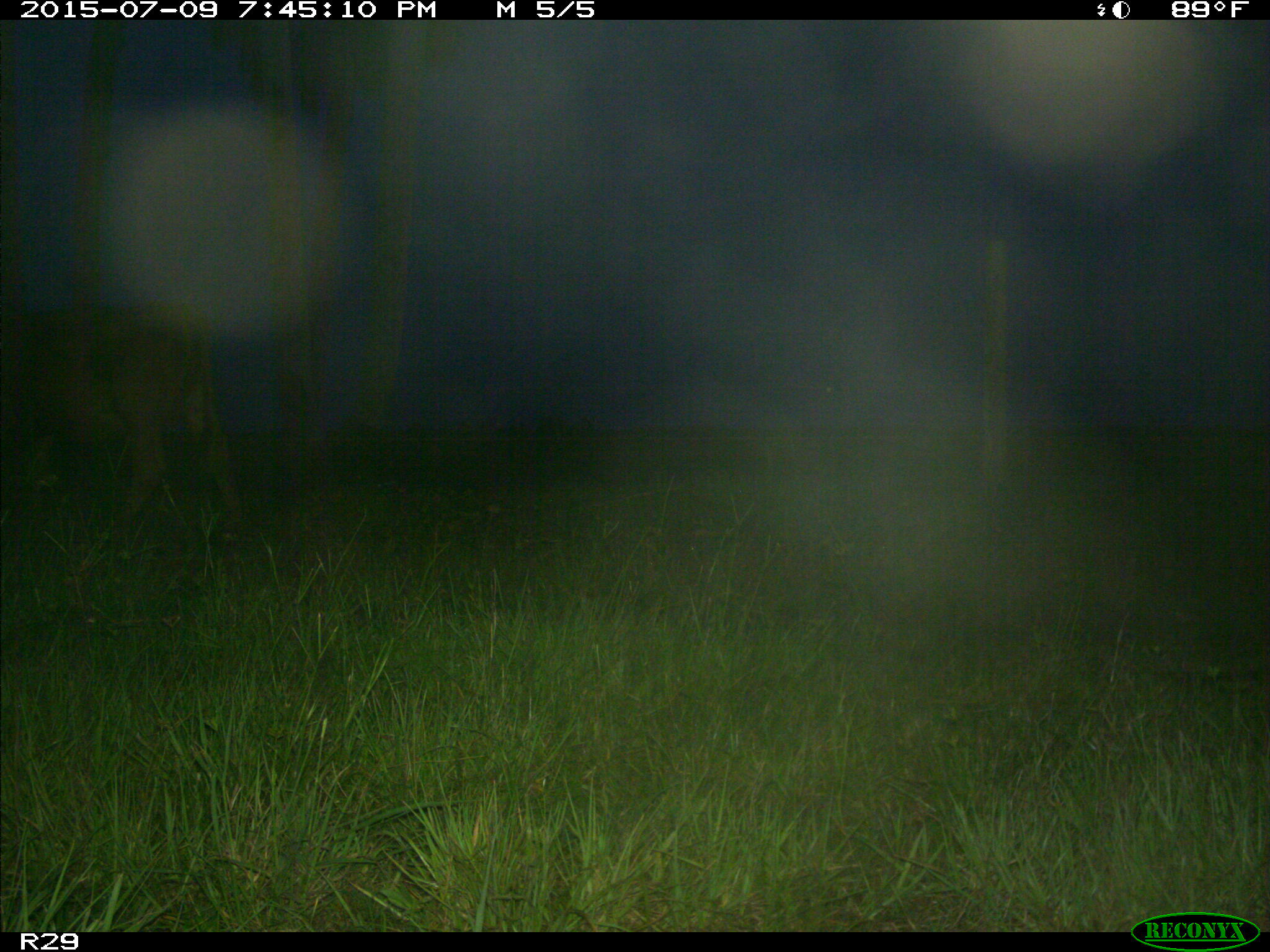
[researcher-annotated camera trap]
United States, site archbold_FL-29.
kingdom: Animalia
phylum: Chordata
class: Mammalia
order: Artiodactyla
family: Bovidae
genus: Bos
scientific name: Bos taurus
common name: domestic cow